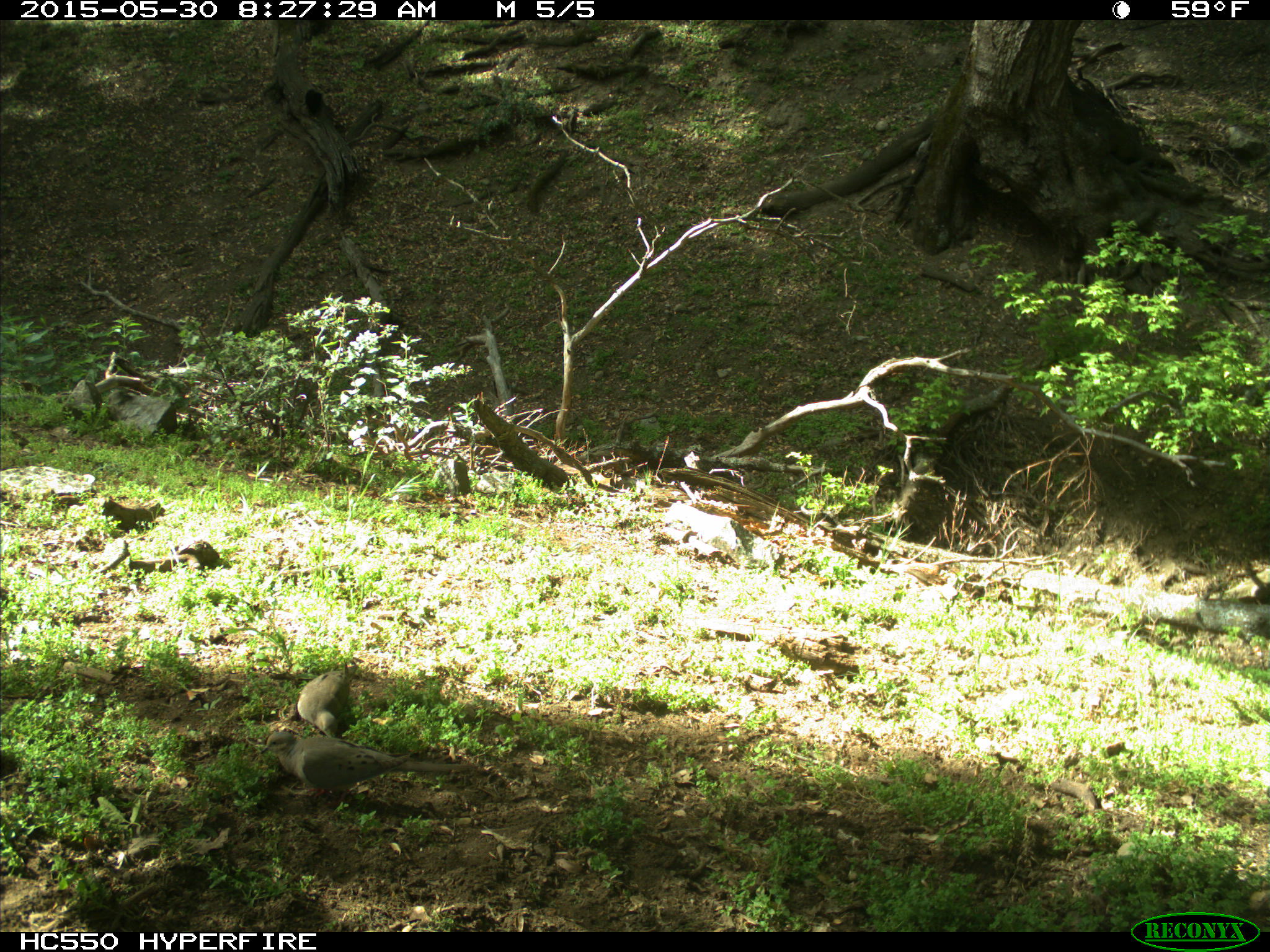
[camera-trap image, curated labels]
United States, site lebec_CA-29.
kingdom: Animalia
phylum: Chordata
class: Aves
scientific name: Aves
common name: birds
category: unidentified bird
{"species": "unidentified bird (birds) (Aves)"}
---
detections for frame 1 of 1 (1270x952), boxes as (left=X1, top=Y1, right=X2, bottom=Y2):
animal: (left=260, top=731, right=470, bottom=803); (left=295, top=661, right=370, bottom=739)